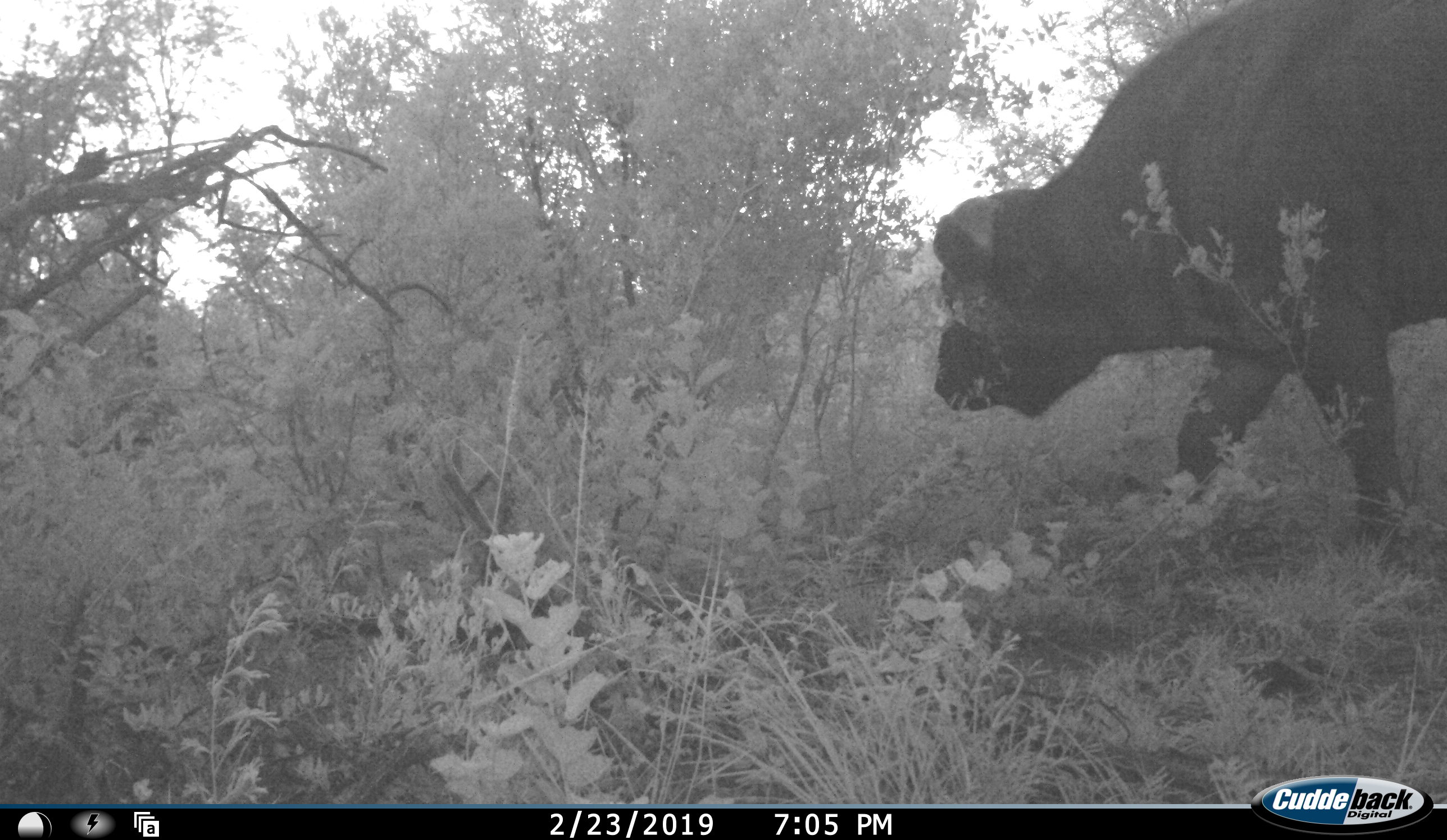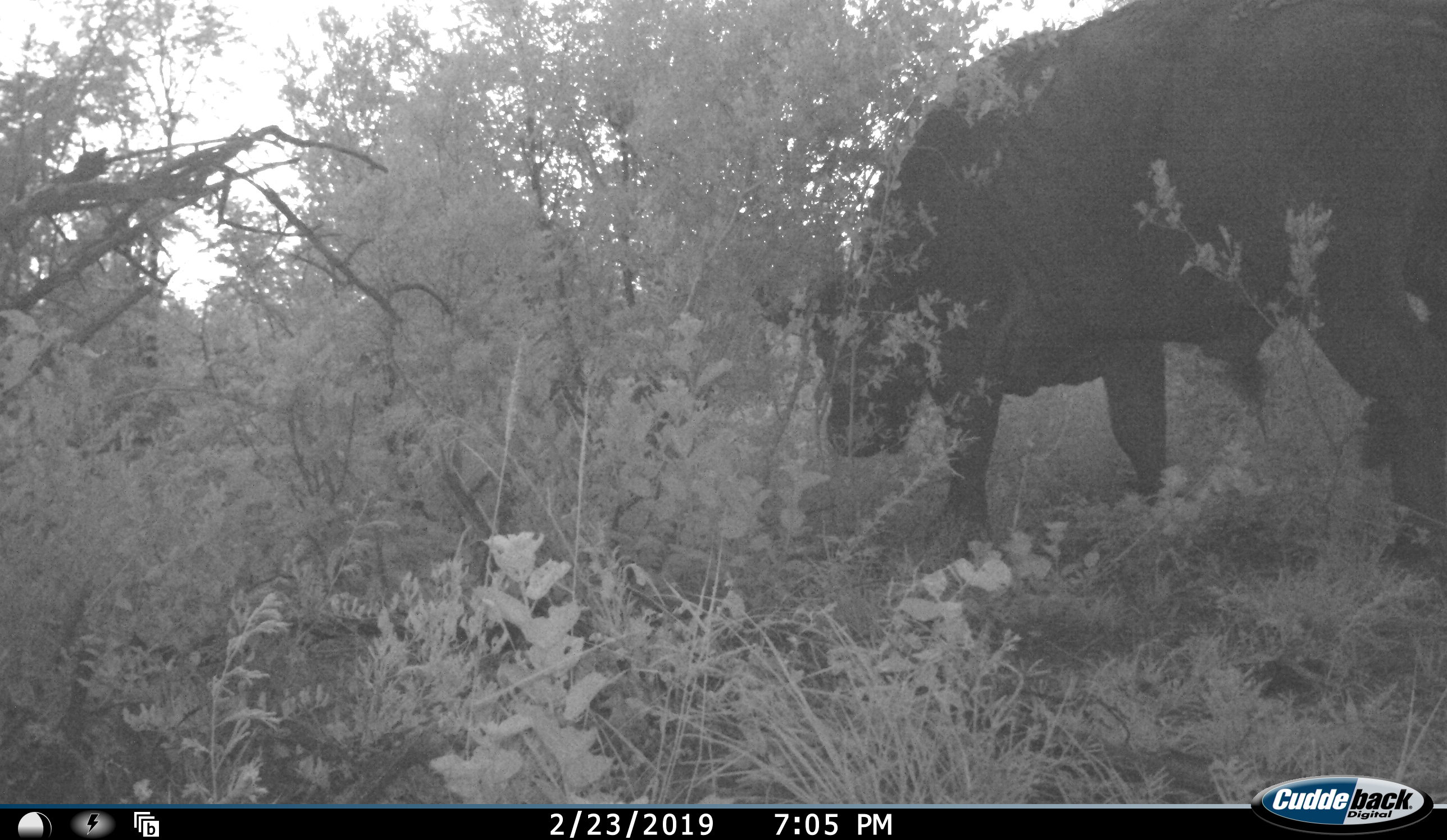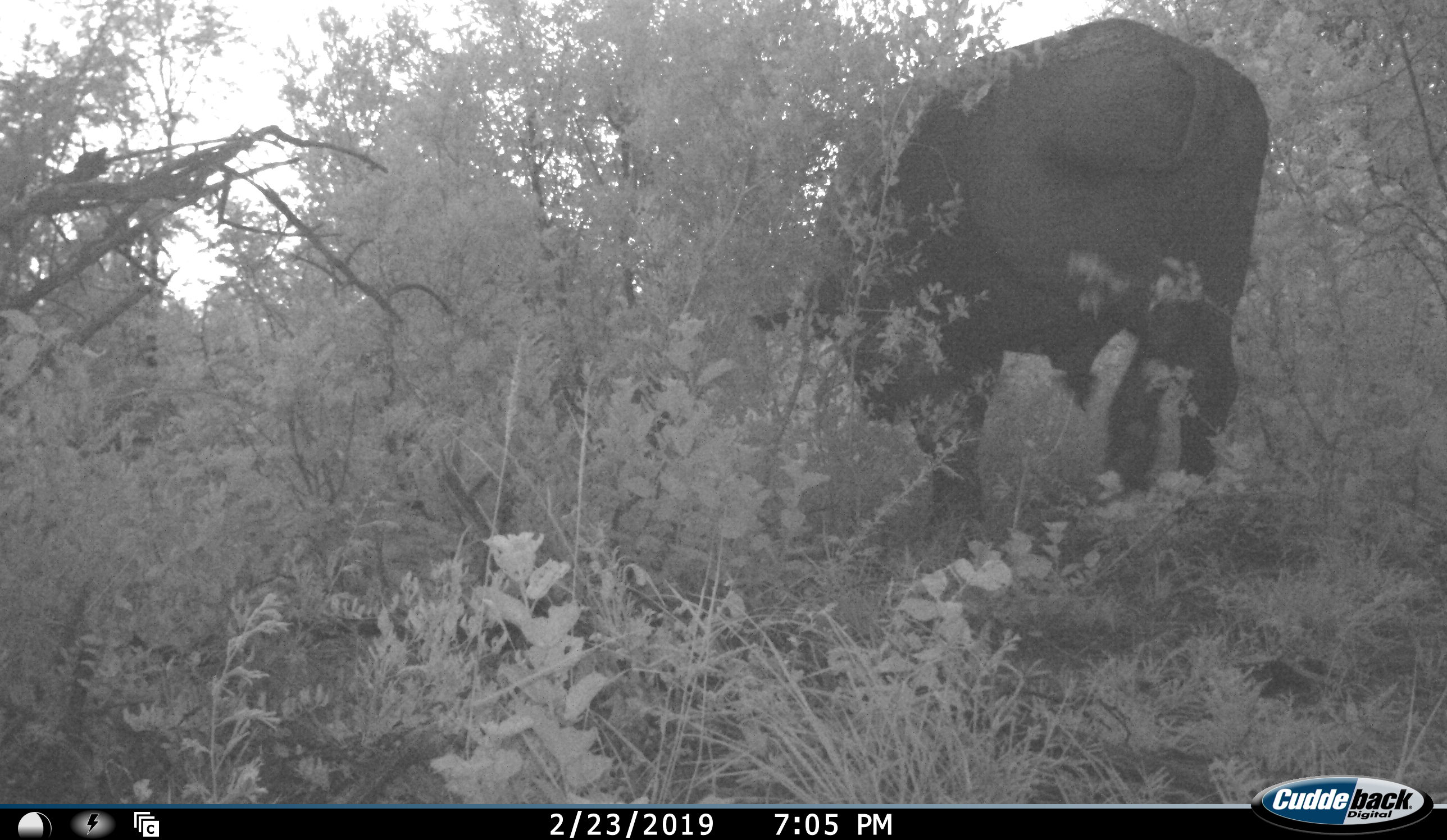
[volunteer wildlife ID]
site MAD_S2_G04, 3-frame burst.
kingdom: Animalia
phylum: Chordata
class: Mammalia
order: Artiodactyla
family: Bovidae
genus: Syncerus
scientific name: Syncerus caffer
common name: african buffalo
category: buffalo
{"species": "buffalo (african buffalo) (Syncerus caffer)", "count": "1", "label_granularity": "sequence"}